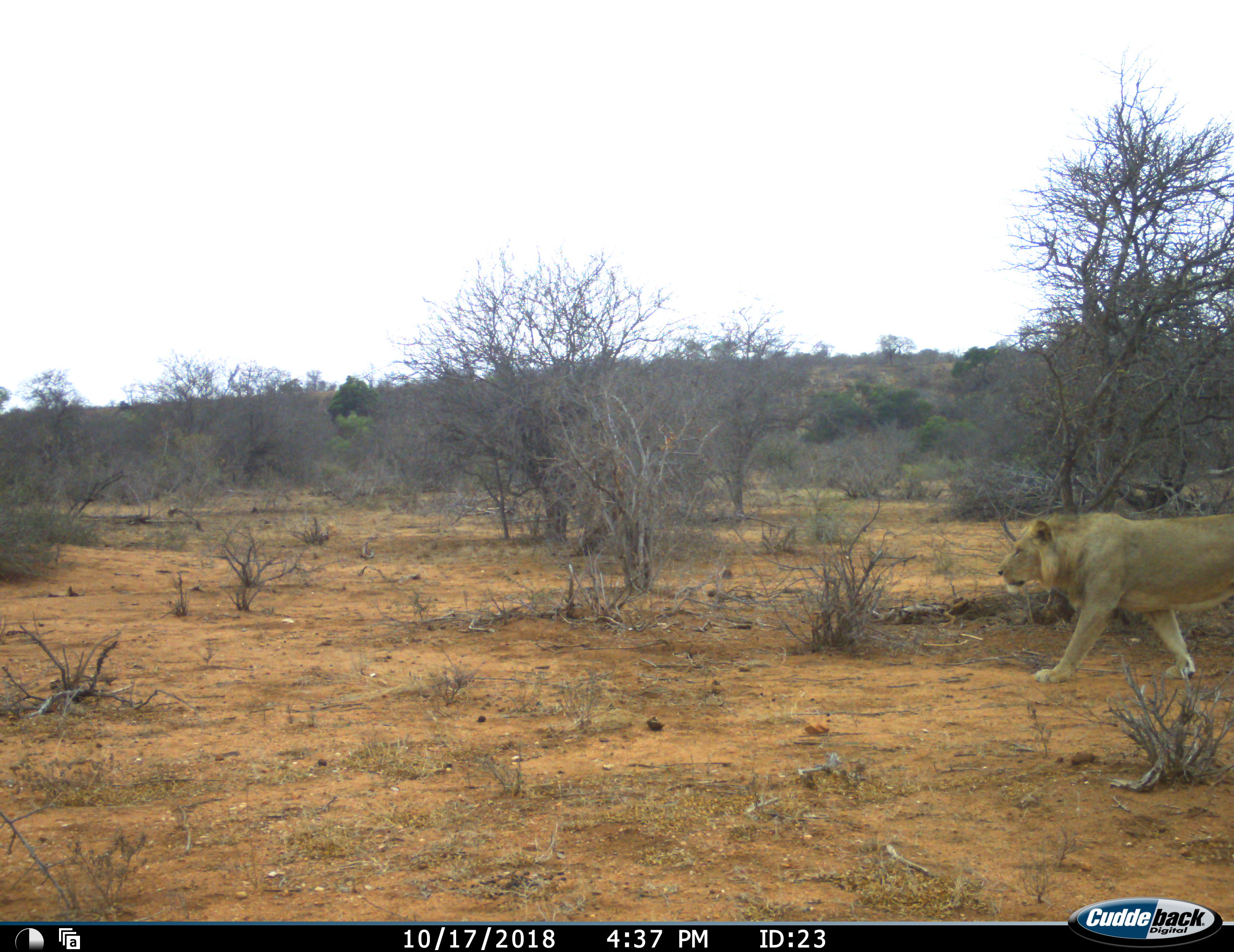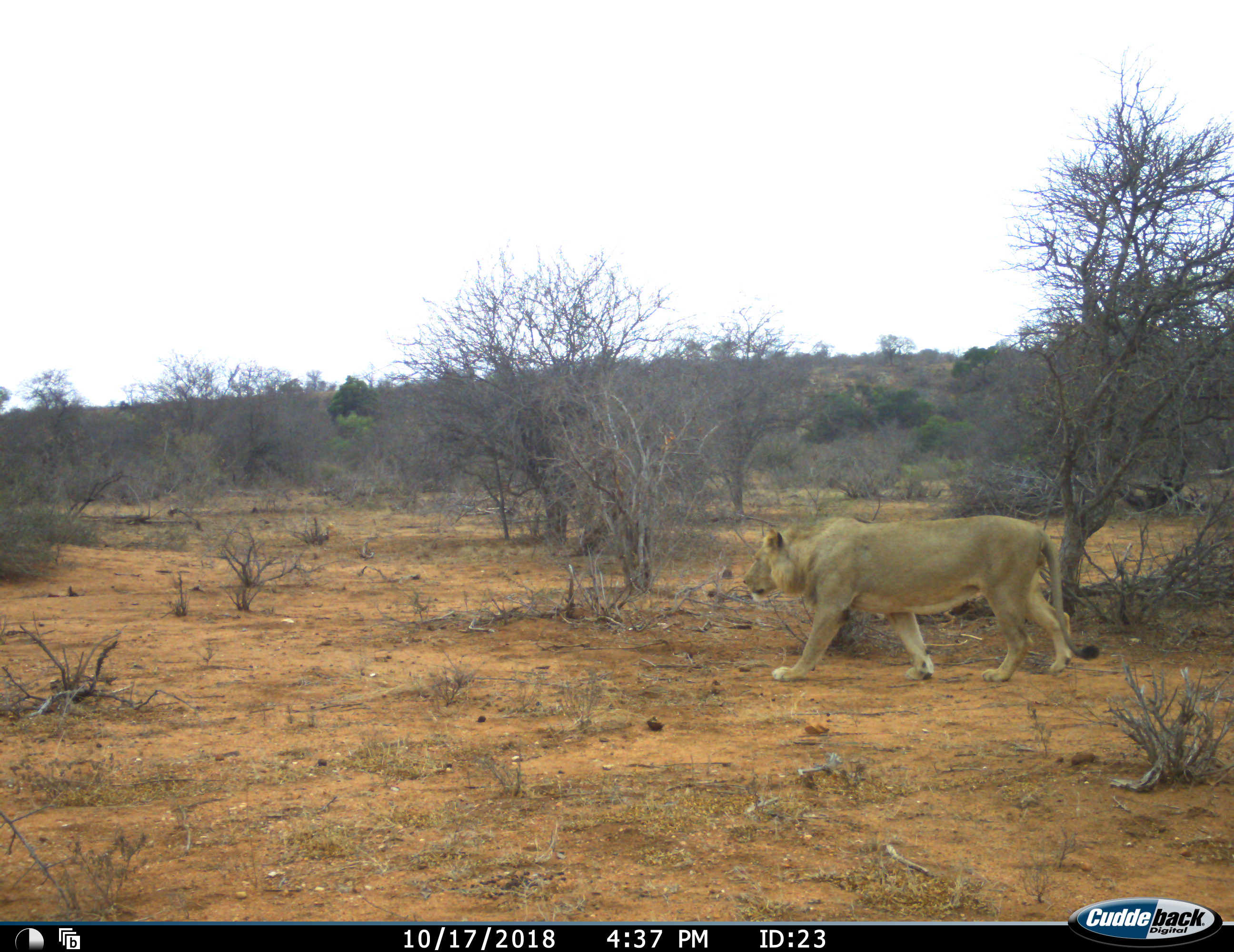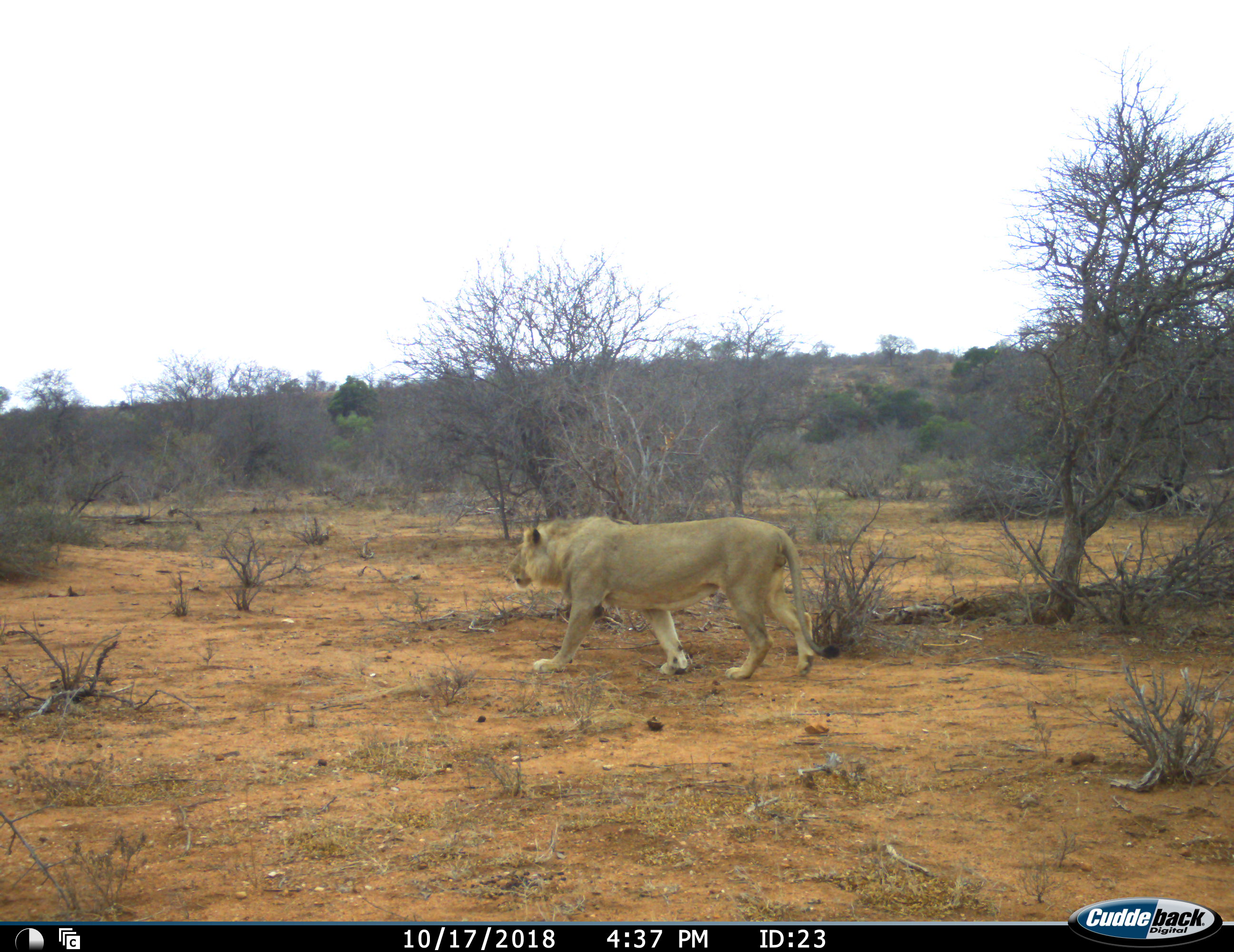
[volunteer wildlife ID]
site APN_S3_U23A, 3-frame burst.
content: unidentified animal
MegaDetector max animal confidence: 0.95